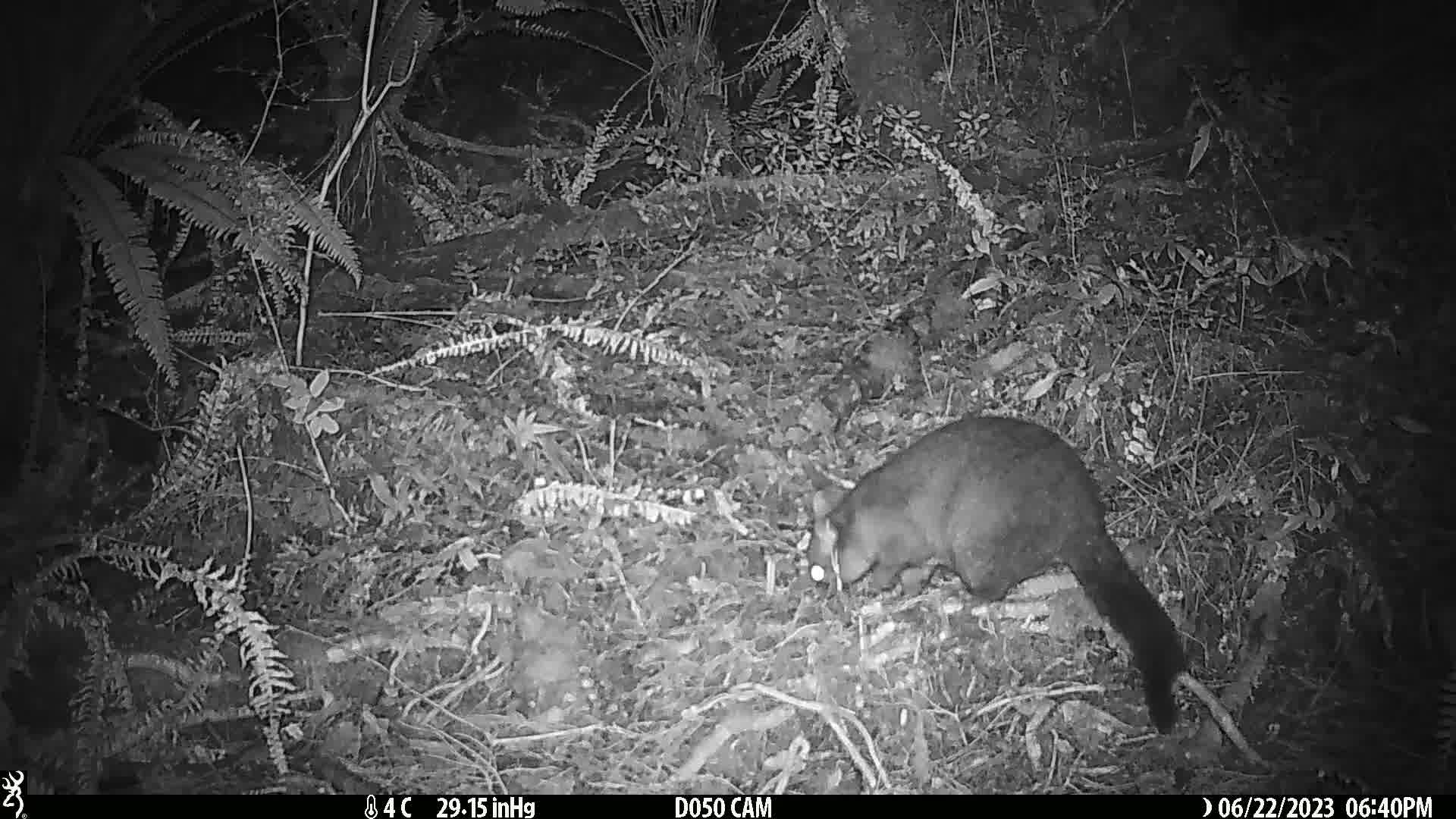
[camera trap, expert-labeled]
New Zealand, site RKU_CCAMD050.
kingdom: Animalia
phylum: Chordata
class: Mammalia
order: Diprotodontia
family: Phalangeridae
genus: Trichosurus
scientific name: Trichosurus vulpecula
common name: common brushtail possum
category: possum